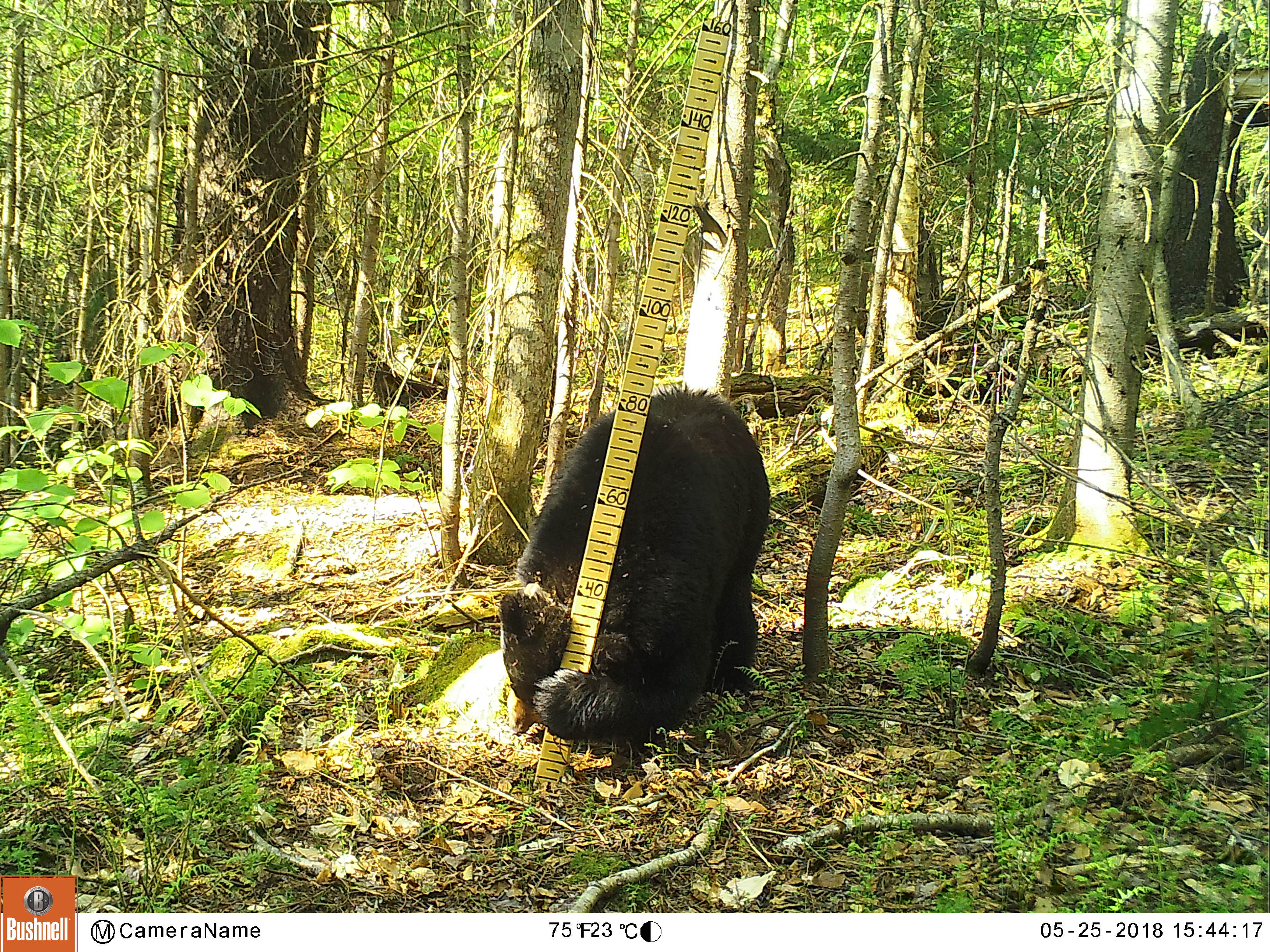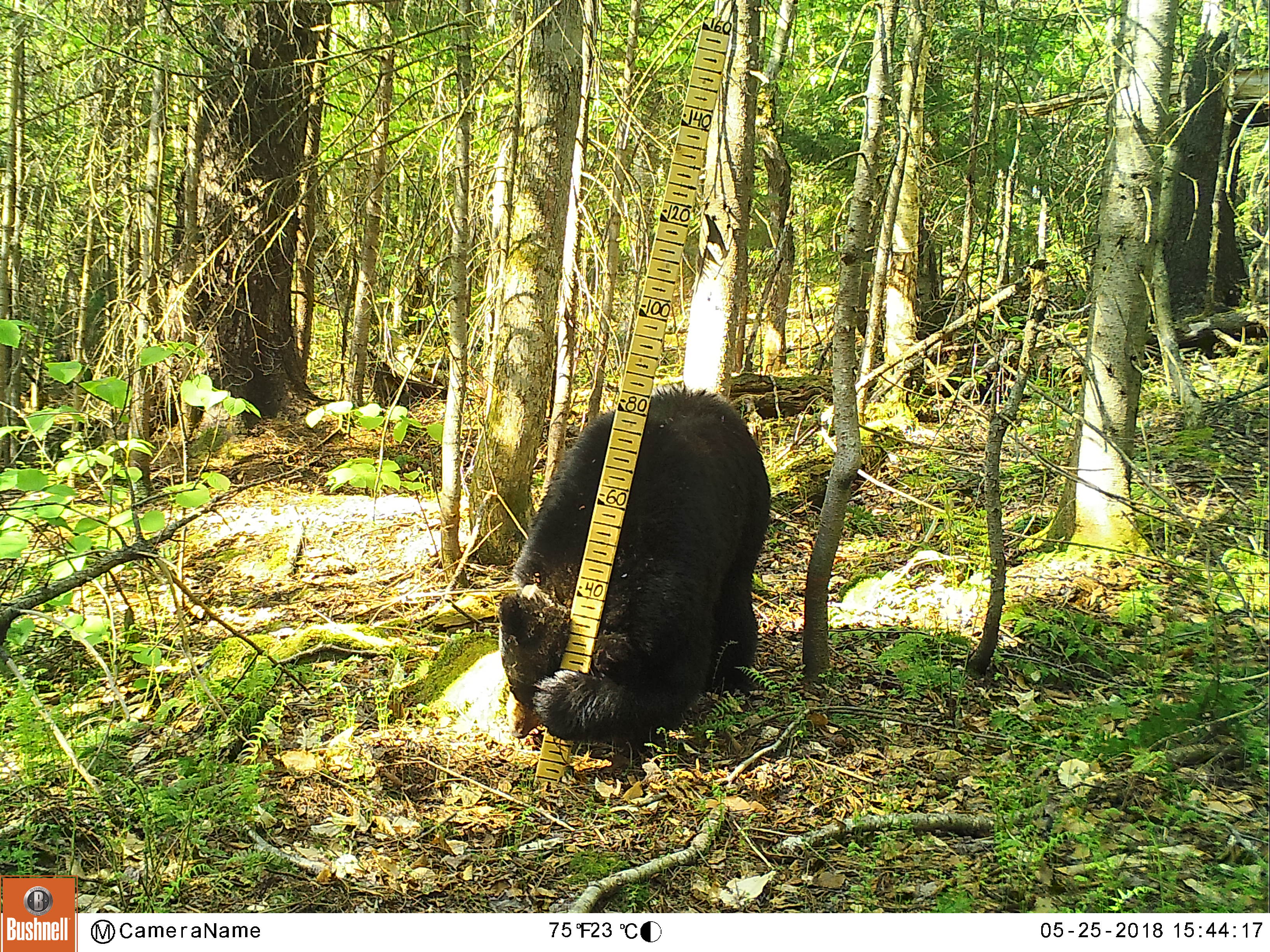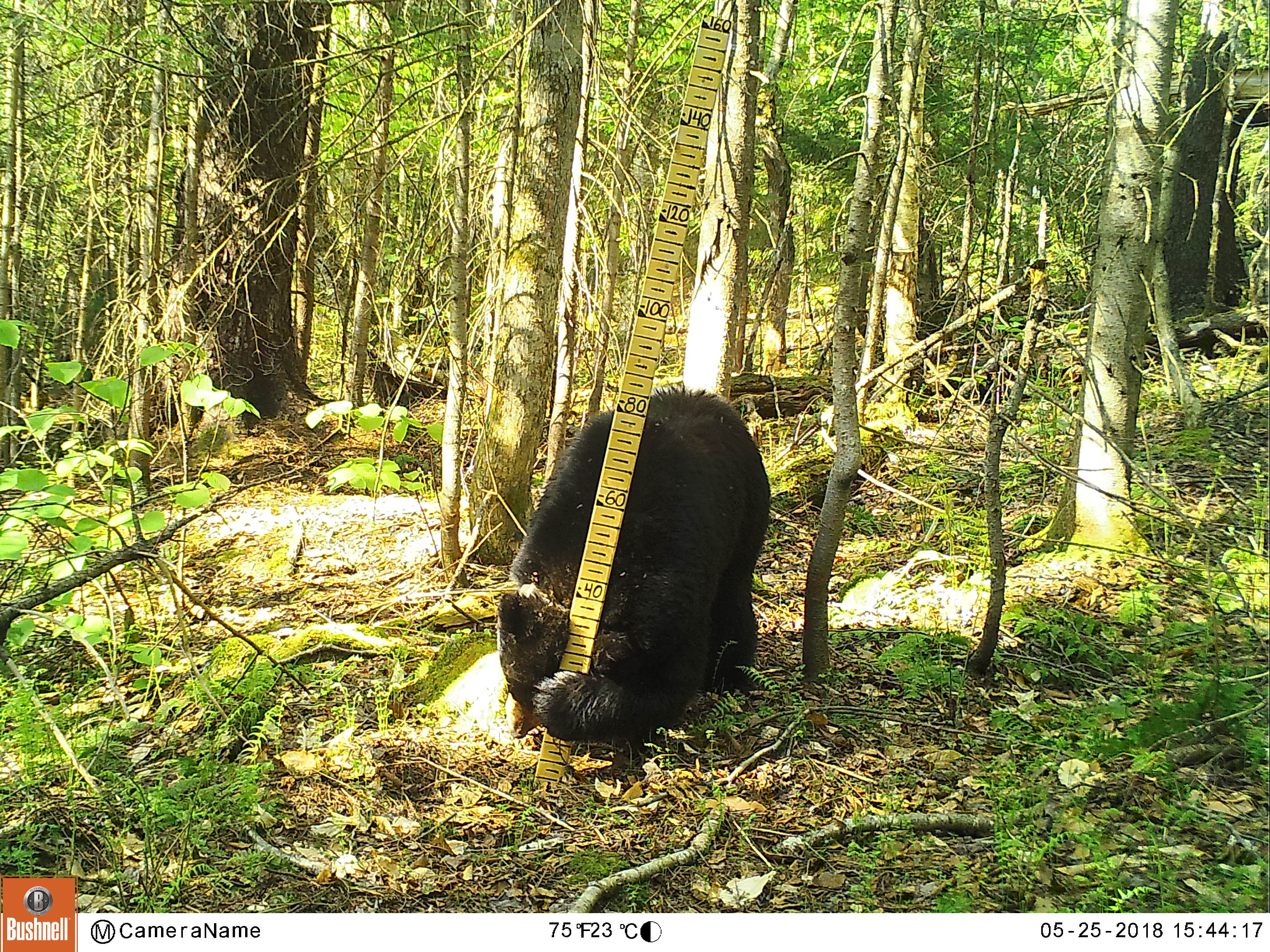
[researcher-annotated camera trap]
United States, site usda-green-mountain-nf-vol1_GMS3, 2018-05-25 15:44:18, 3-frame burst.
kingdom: Animalia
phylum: Chordata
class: Mammalia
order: Carnivora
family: Ursidae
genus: Ursus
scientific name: Ursus americanus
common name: black bear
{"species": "black bear (Ursus americanus)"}